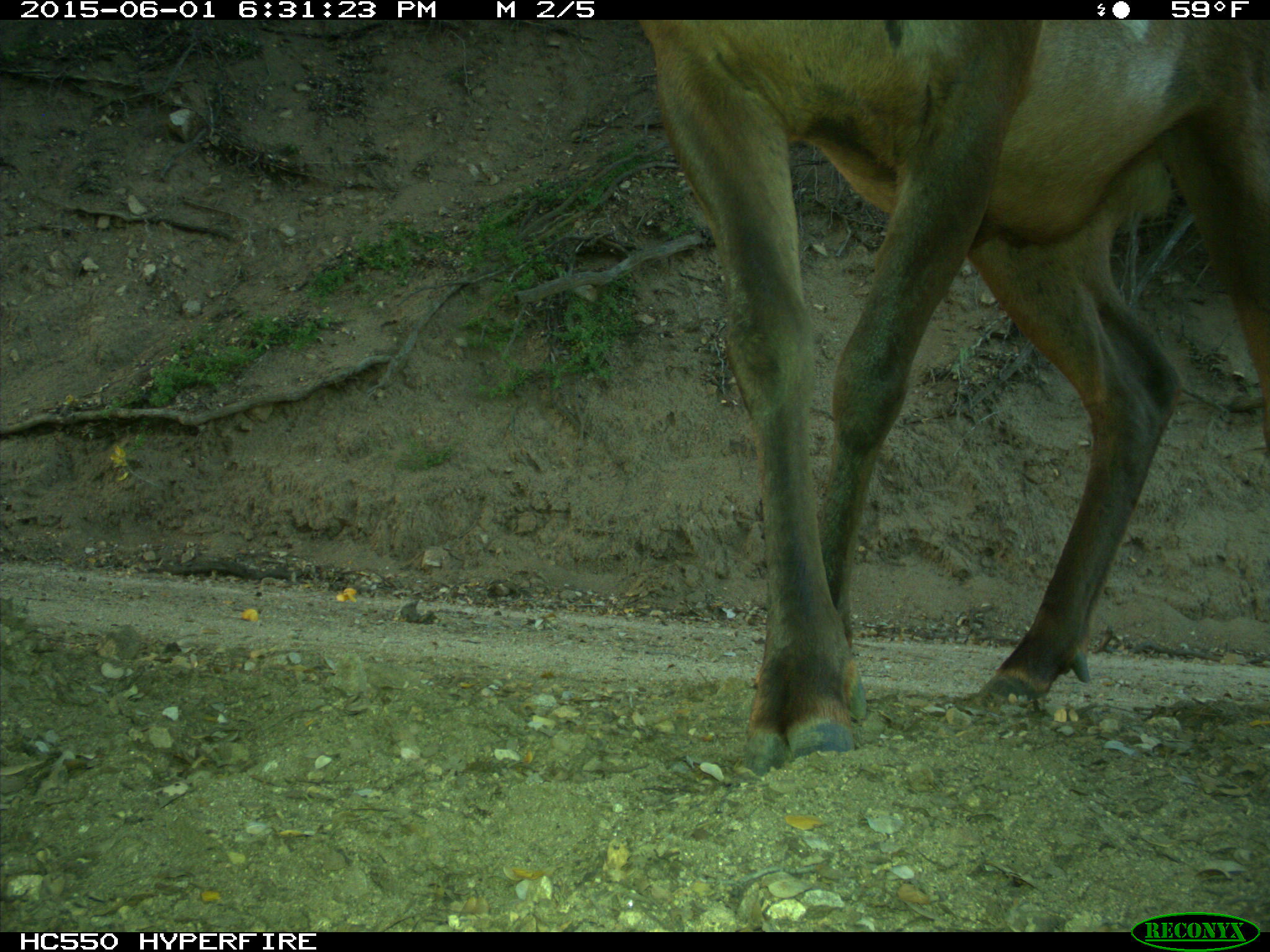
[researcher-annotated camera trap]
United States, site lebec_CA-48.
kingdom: Animalia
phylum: Chordata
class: Mammalia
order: Artiodactyla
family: Cervidae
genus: Cervus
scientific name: Cervus canadensis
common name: elk